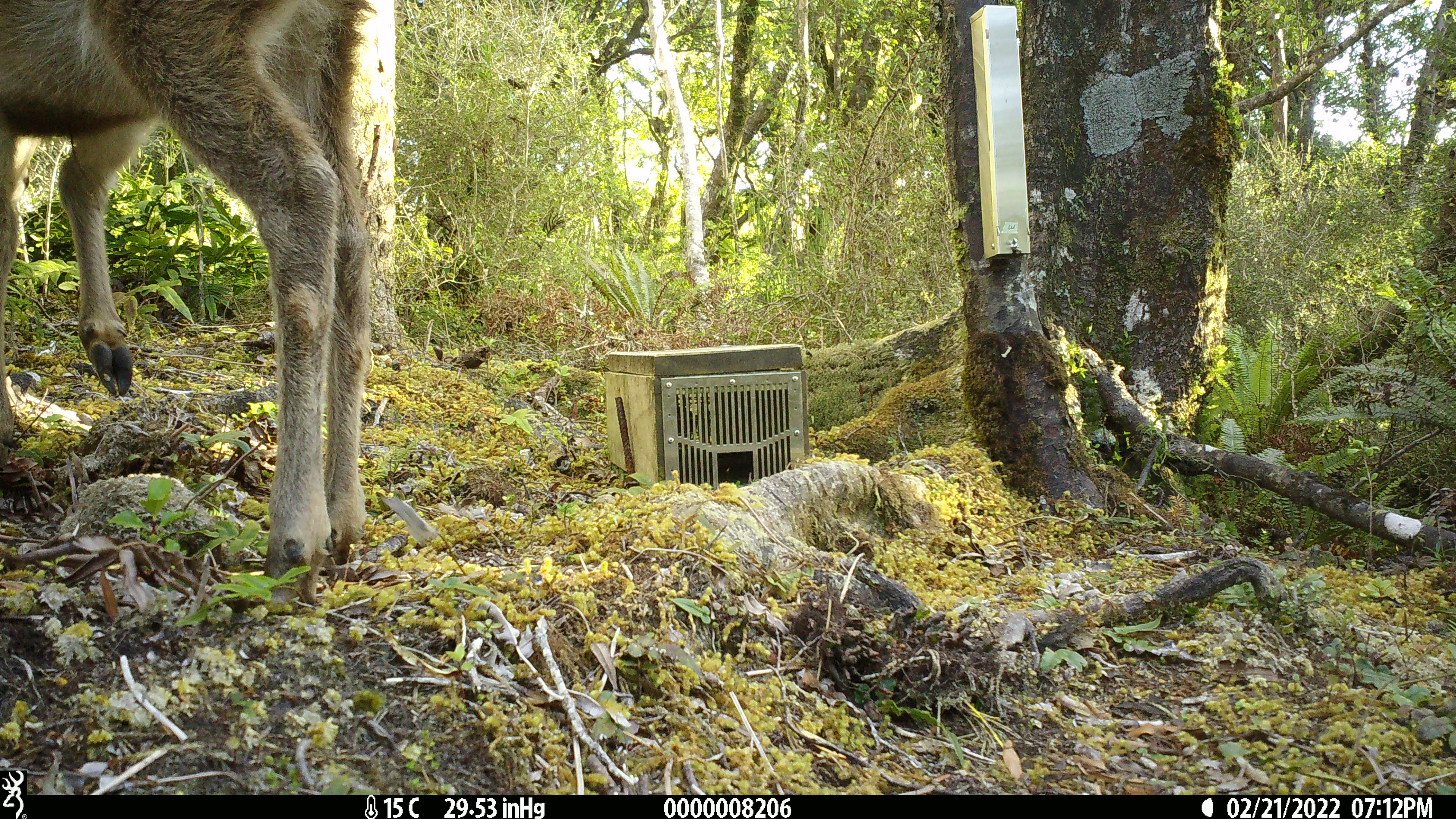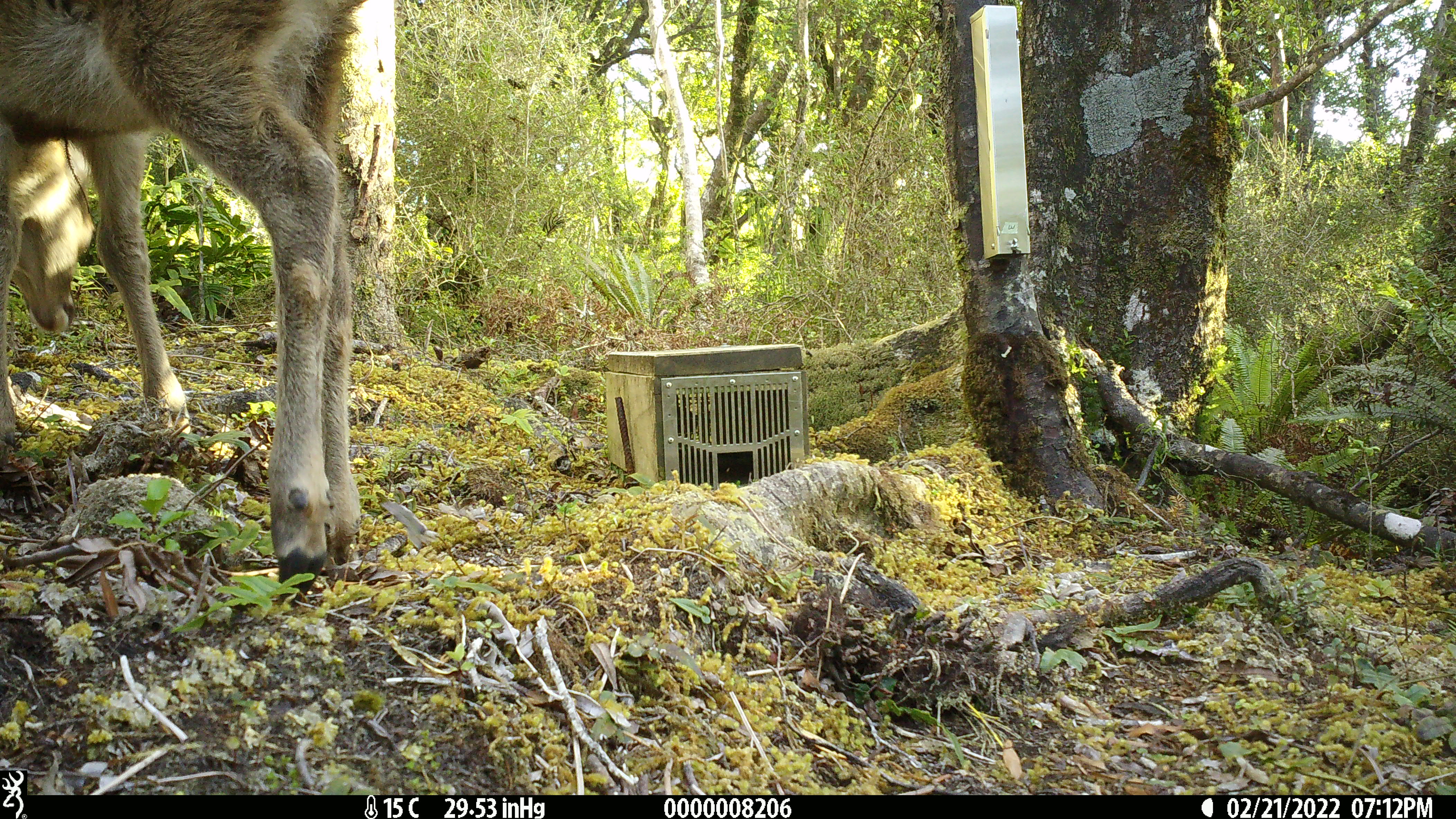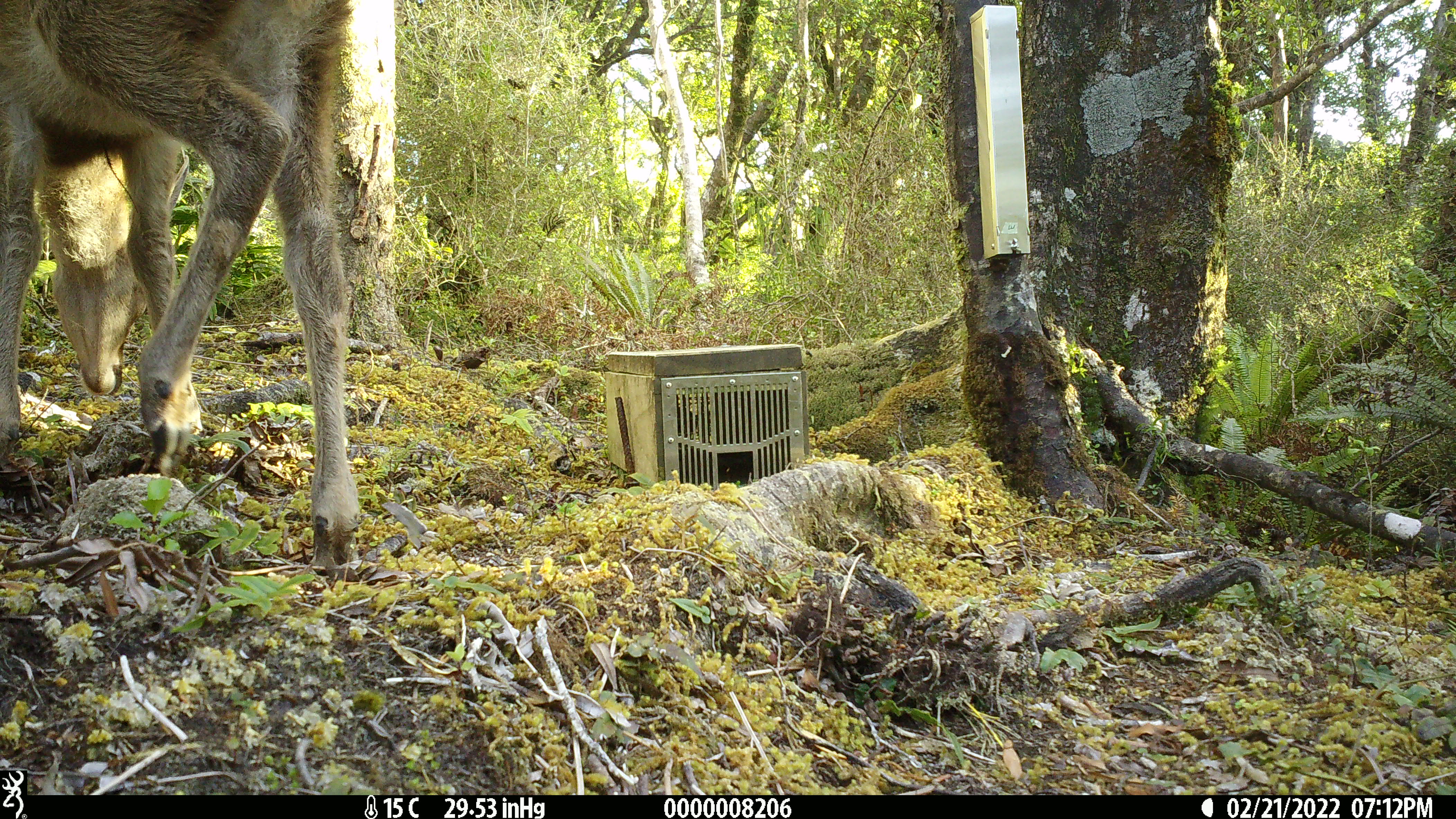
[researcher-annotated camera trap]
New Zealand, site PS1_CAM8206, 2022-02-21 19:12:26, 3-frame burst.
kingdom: Animalia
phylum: Chordata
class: Mammalia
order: Artiodactyla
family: Cervidae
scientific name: Cervidae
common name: deer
Deer (Cervidae).